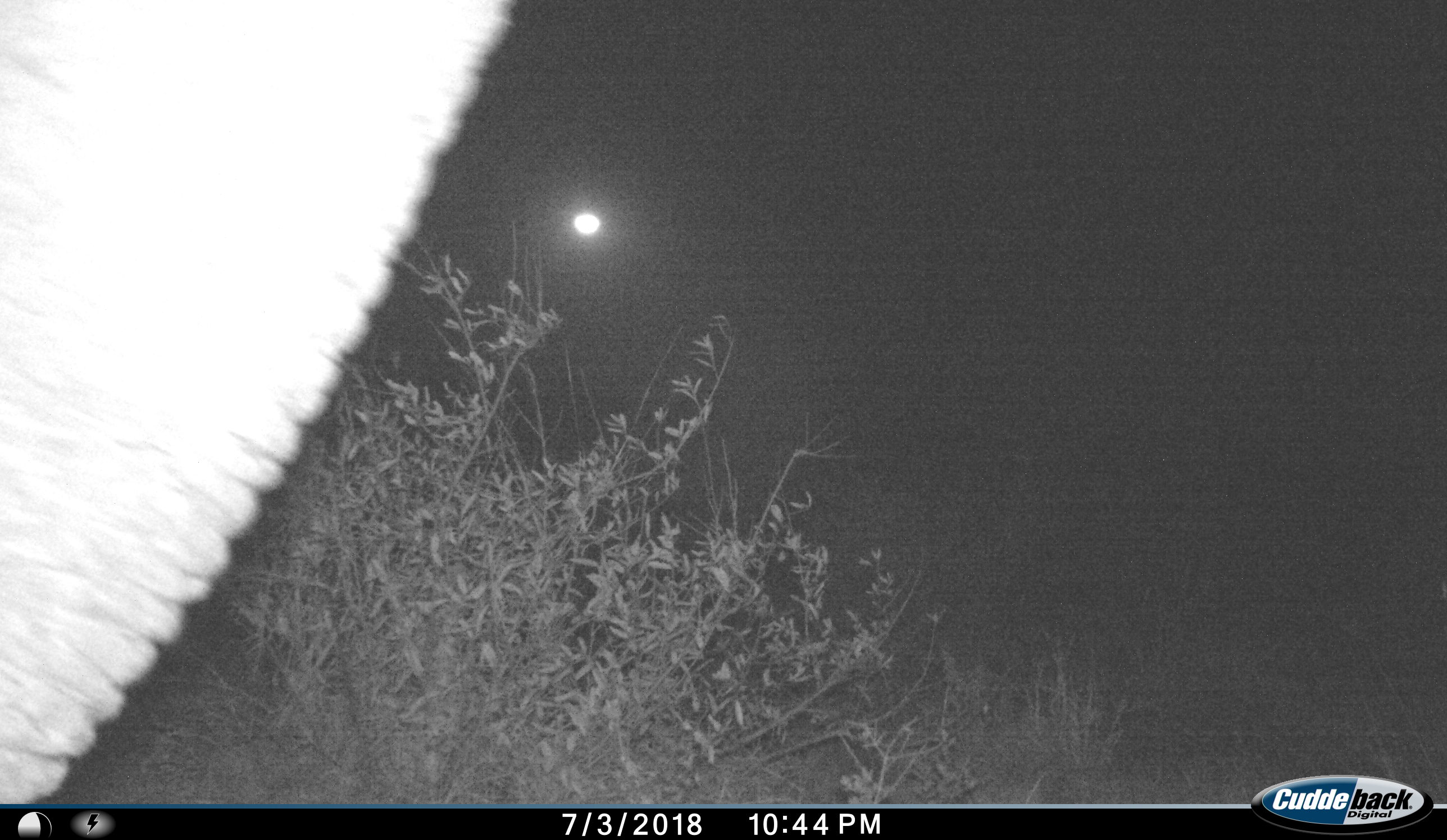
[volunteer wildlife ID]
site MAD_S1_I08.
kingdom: Animalia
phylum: Chordata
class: Mammalia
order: Proboscidea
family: Elephantidae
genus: Loxodonta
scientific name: Loxodonta africana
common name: african bush elephant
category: elephant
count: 1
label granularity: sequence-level